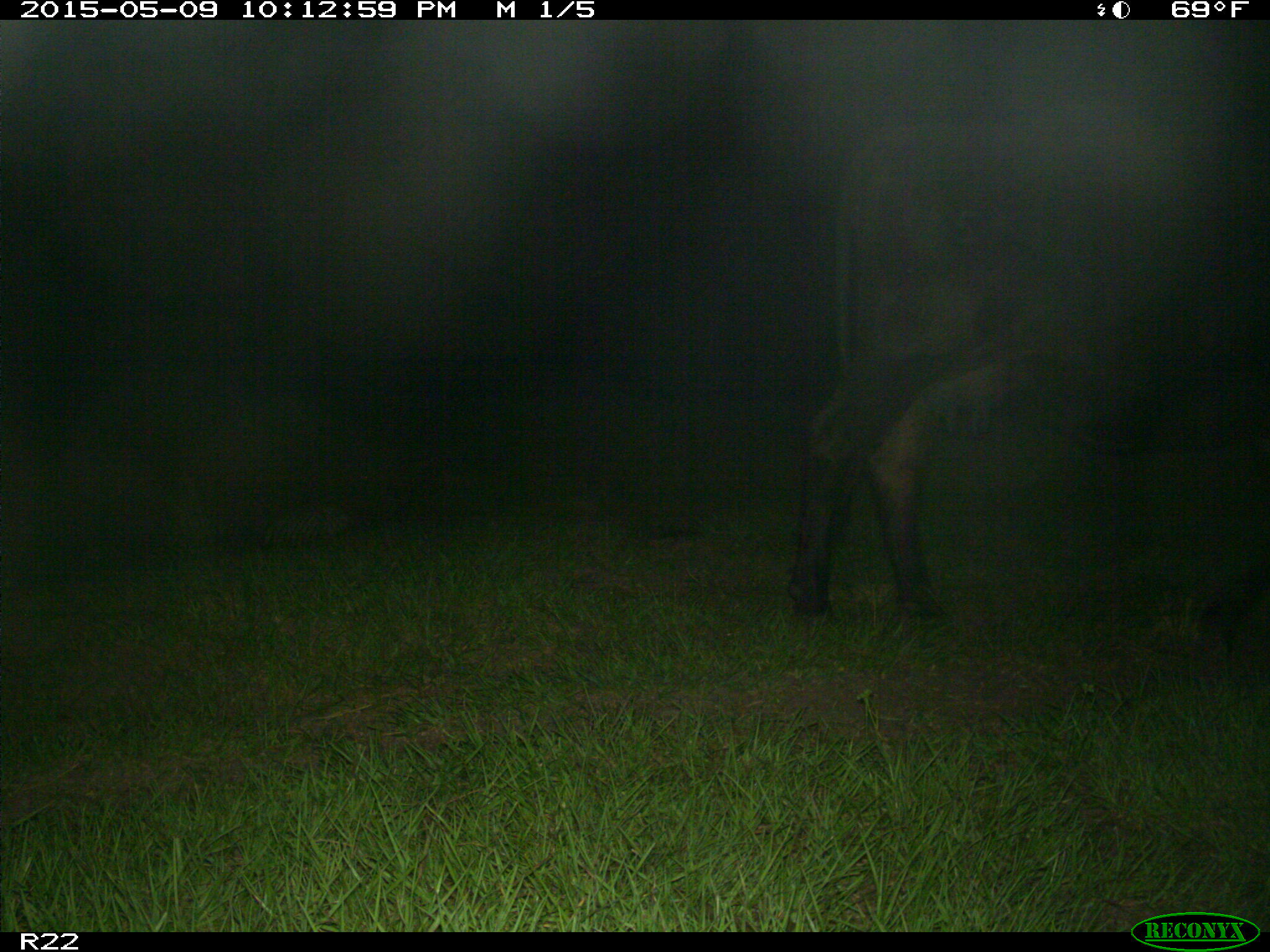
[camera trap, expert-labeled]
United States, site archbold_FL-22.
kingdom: Animalia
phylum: Chordata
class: Mammalia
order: Artiodactyla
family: Bovidae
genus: Bos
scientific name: Bos taurus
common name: domestic cow